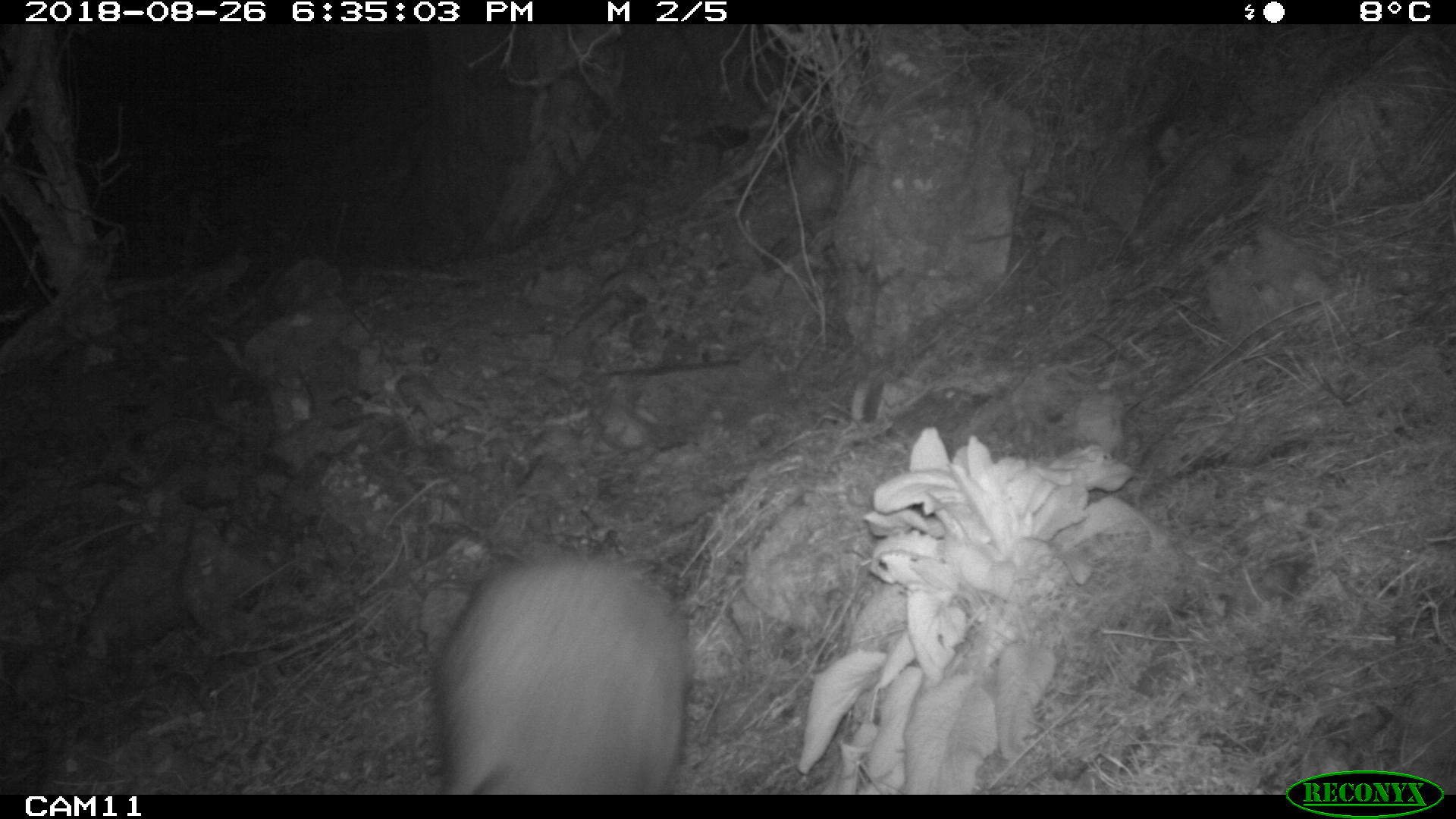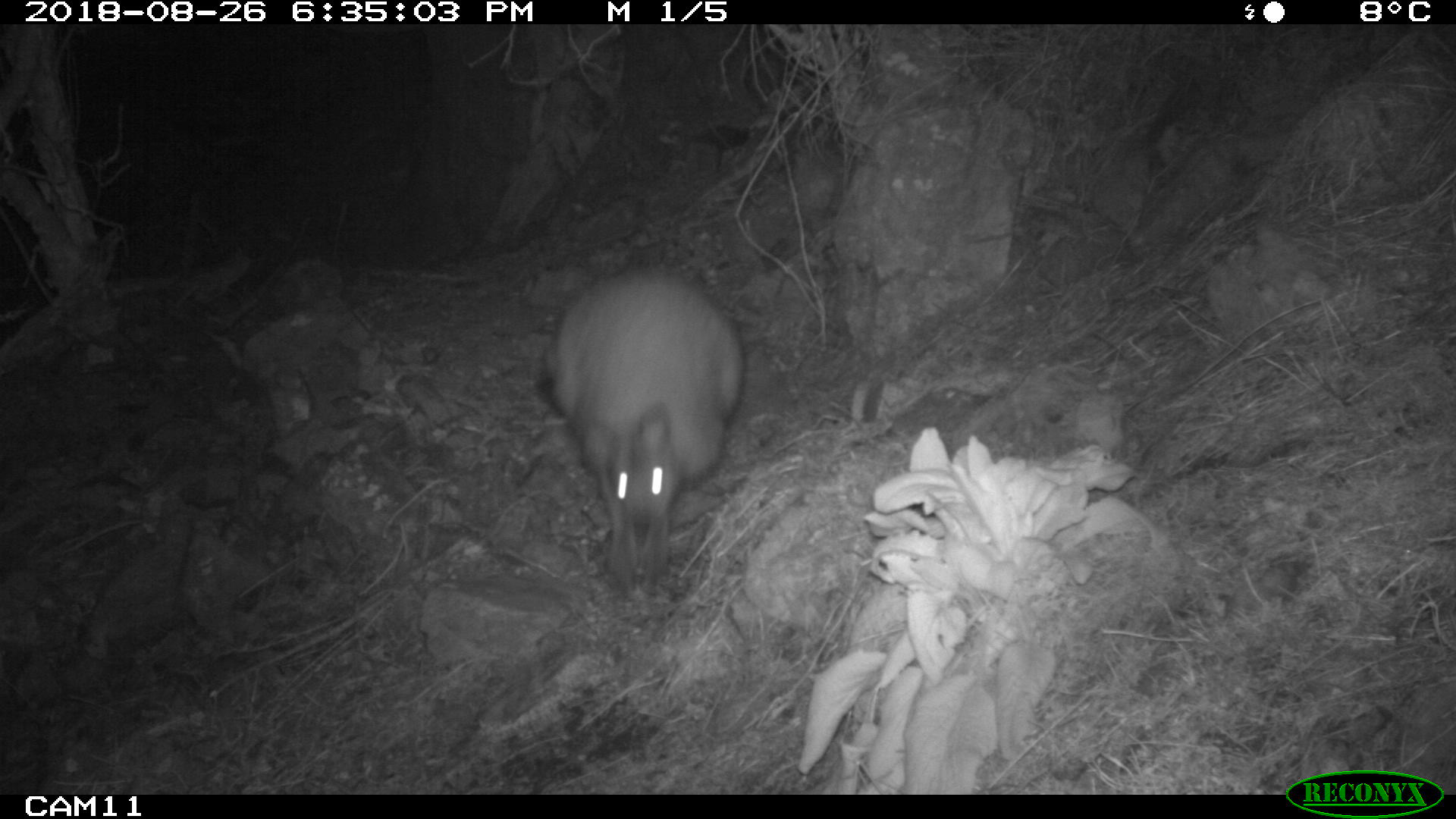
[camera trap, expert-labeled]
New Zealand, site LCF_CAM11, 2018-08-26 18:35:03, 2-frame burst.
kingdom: Animalia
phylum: Chordata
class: Mammalia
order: Diprotodontia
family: Macropodidae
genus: Notamacropus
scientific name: Notamacropus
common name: wallaby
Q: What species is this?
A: Wallaby (Notamacropus).